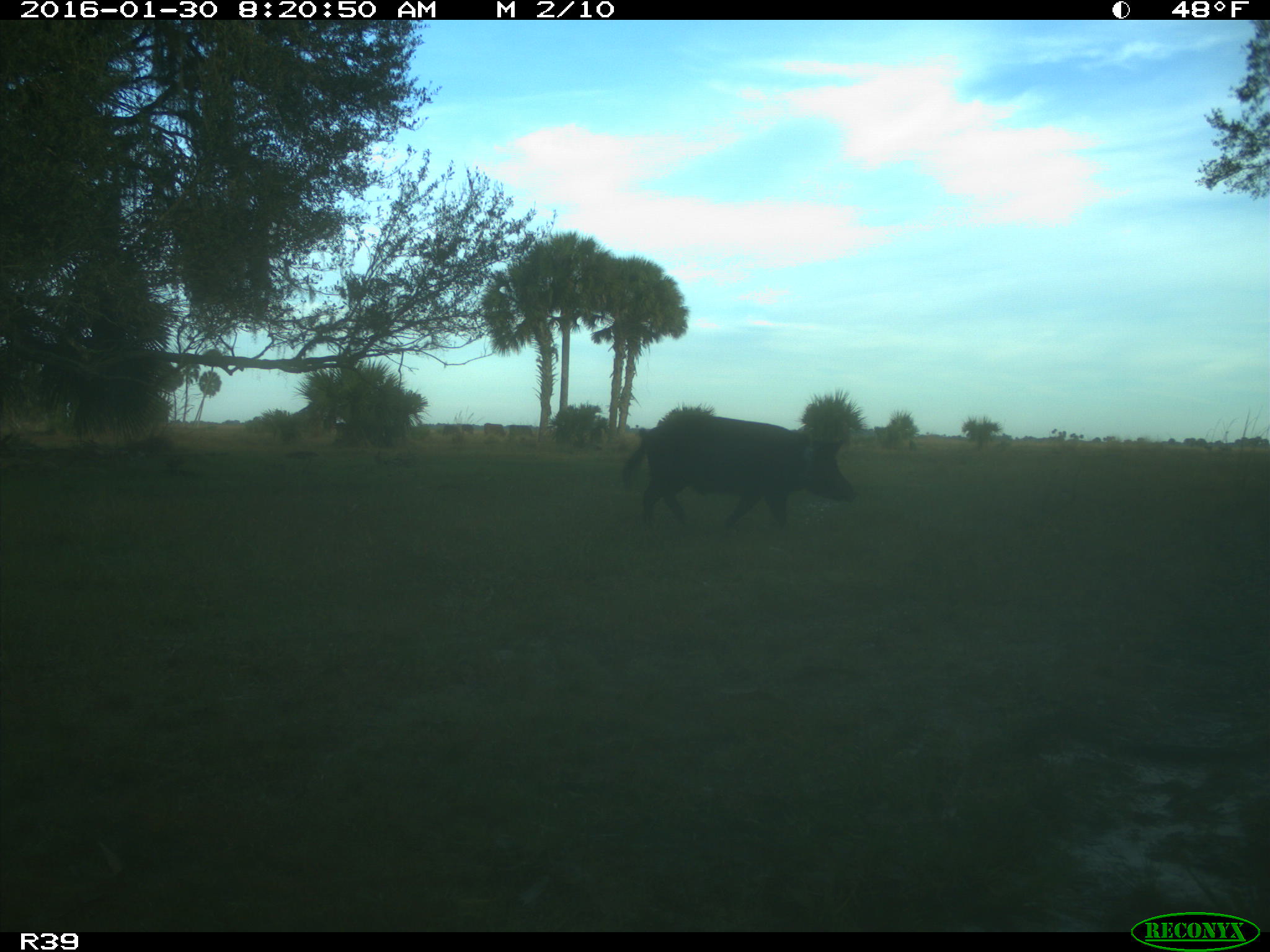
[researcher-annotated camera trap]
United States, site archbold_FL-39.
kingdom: Animalia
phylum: Chordata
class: Mammalia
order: Artiodactyla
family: Suidae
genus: Sus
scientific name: Sus scrofa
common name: wild boar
Sus scrofa (wild boar).